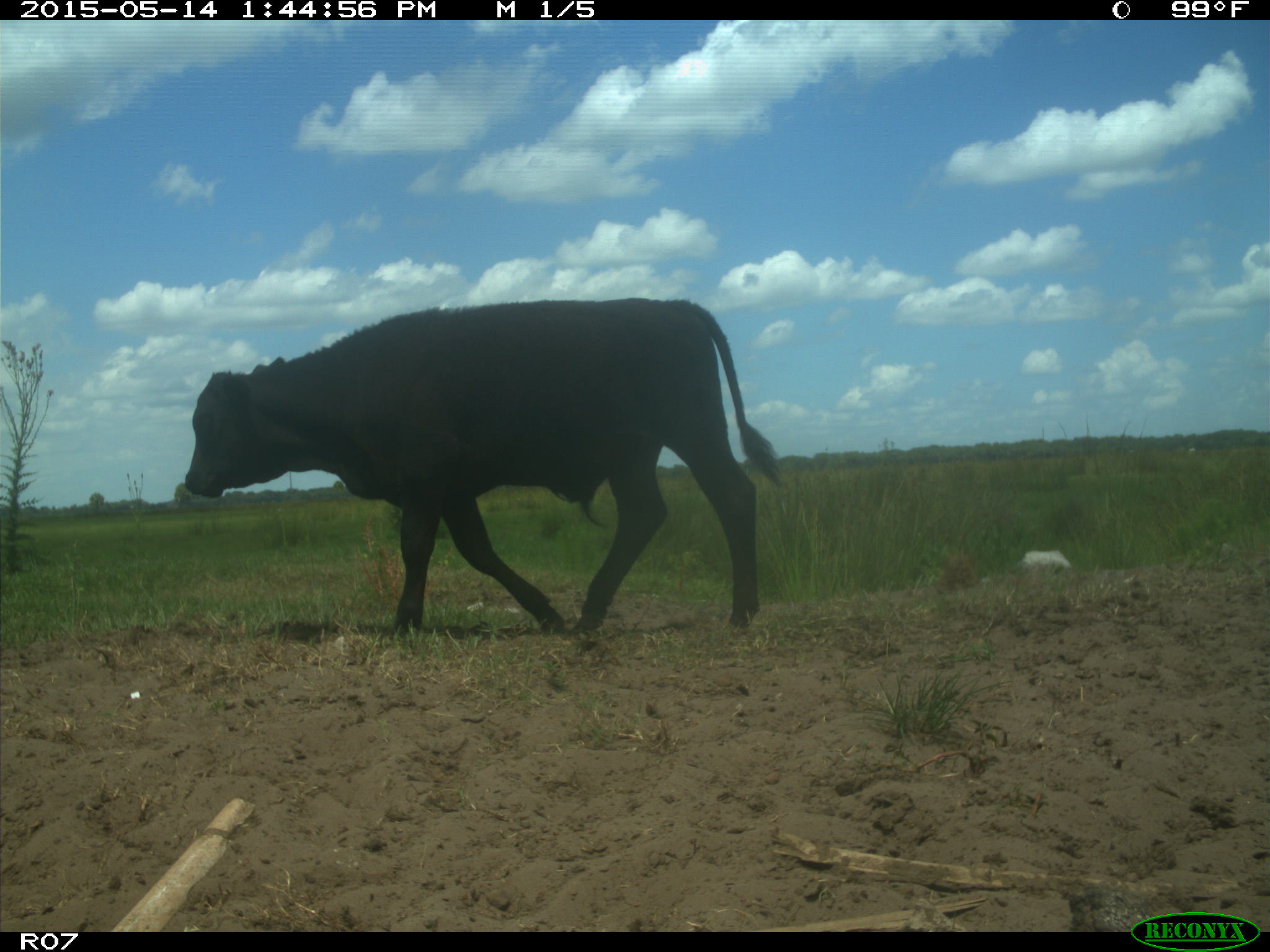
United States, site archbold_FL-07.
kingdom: Animalia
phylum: Chordata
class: Mammalia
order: Artiodactyla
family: Bovidae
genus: Bos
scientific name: Bos taurus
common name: domestic cow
Bos taurus (domestic cow).